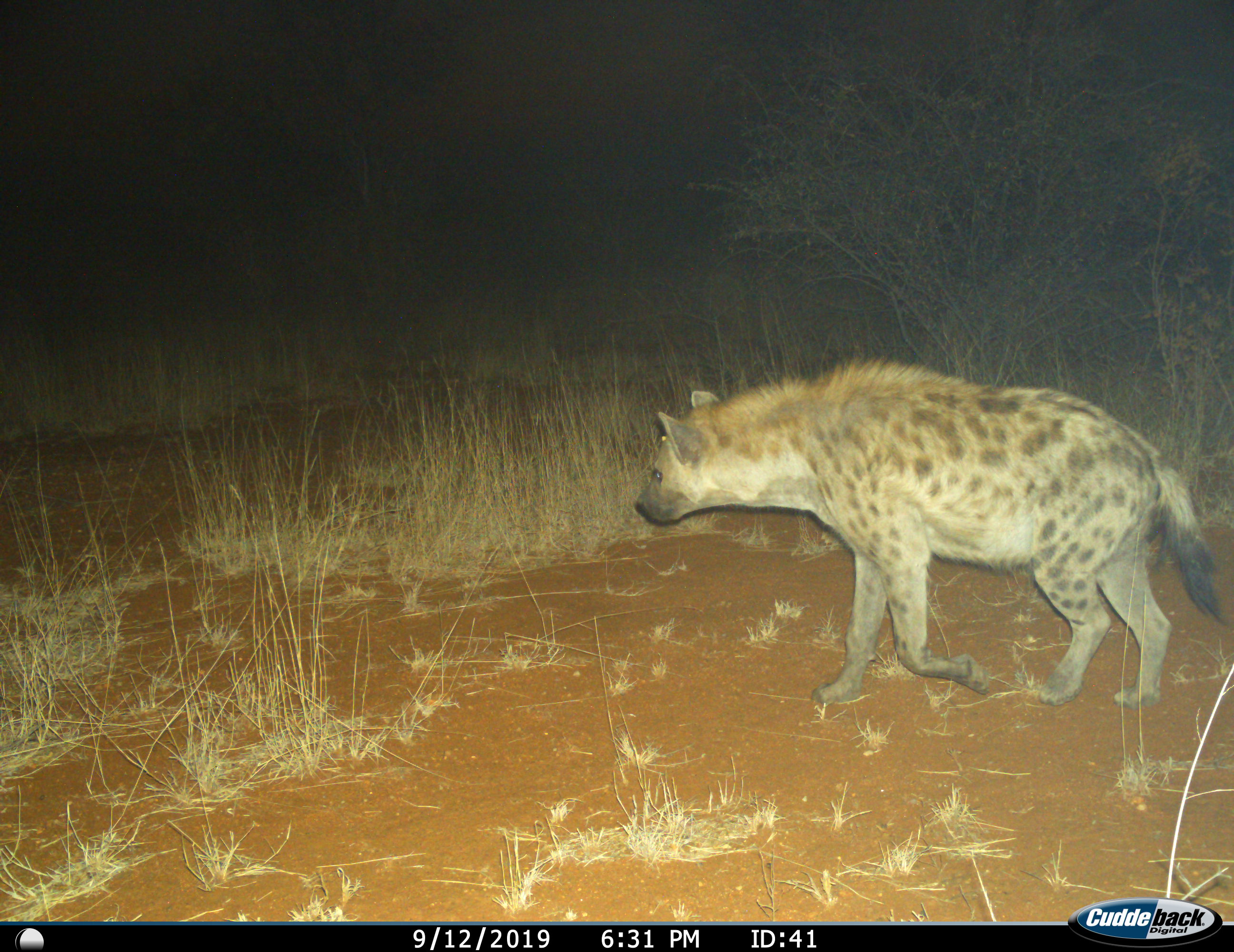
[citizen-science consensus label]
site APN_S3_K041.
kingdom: Animalia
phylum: Chordata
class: Mammalia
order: Carnivora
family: Hyaenidae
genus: Crocuta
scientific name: Crocuta crocuta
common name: spotted hyena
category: hyenaspotted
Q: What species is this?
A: Hyenaspotted (spotted hyena) (Crocuta crocuta).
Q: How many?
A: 1.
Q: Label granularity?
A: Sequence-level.